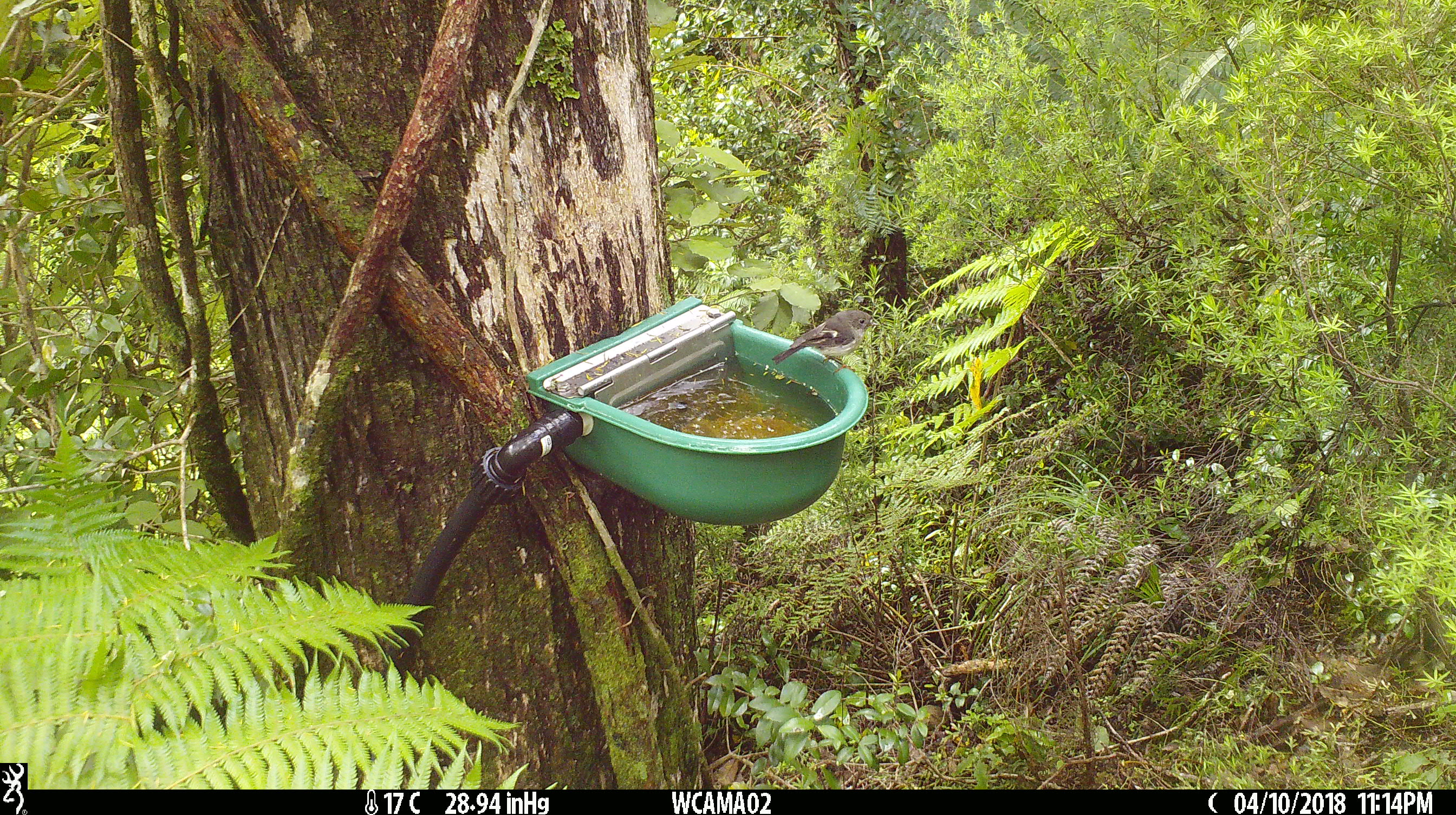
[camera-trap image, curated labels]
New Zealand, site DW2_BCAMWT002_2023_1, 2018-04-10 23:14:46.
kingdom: Animalia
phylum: Chordata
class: Aves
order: Passeriformes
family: Petroicidae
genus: Petroica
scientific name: Petroica macrocephala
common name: tomtit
Tomtit (Petroica macrocephala).